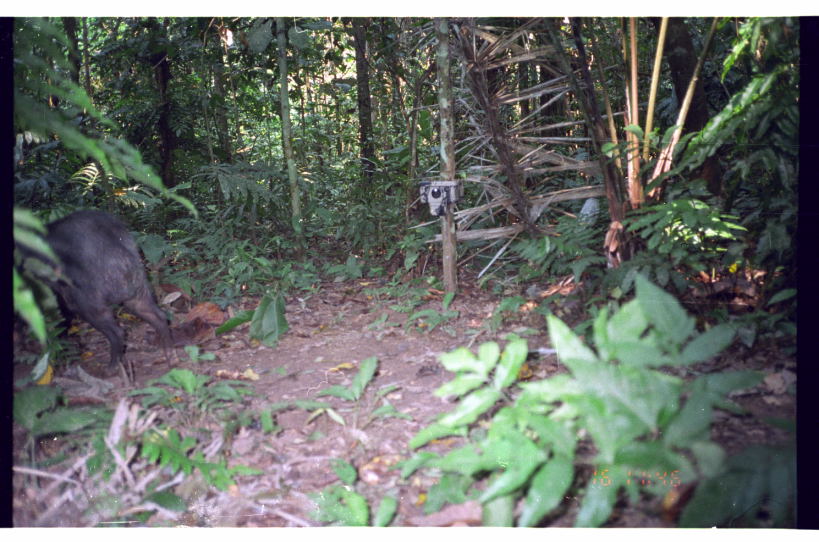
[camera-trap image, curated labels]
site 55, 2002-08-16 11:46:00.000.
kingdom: Animalia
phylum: Chordata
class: Mammalia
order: Artiodactyla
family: Tayassuidae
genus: Tayassu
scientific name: Tayassu pecari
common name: white-lipped peccary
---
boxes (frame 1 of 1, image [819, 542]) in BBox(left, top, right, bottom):
tayassu pecari: BBox(14, 205, 181, 379)